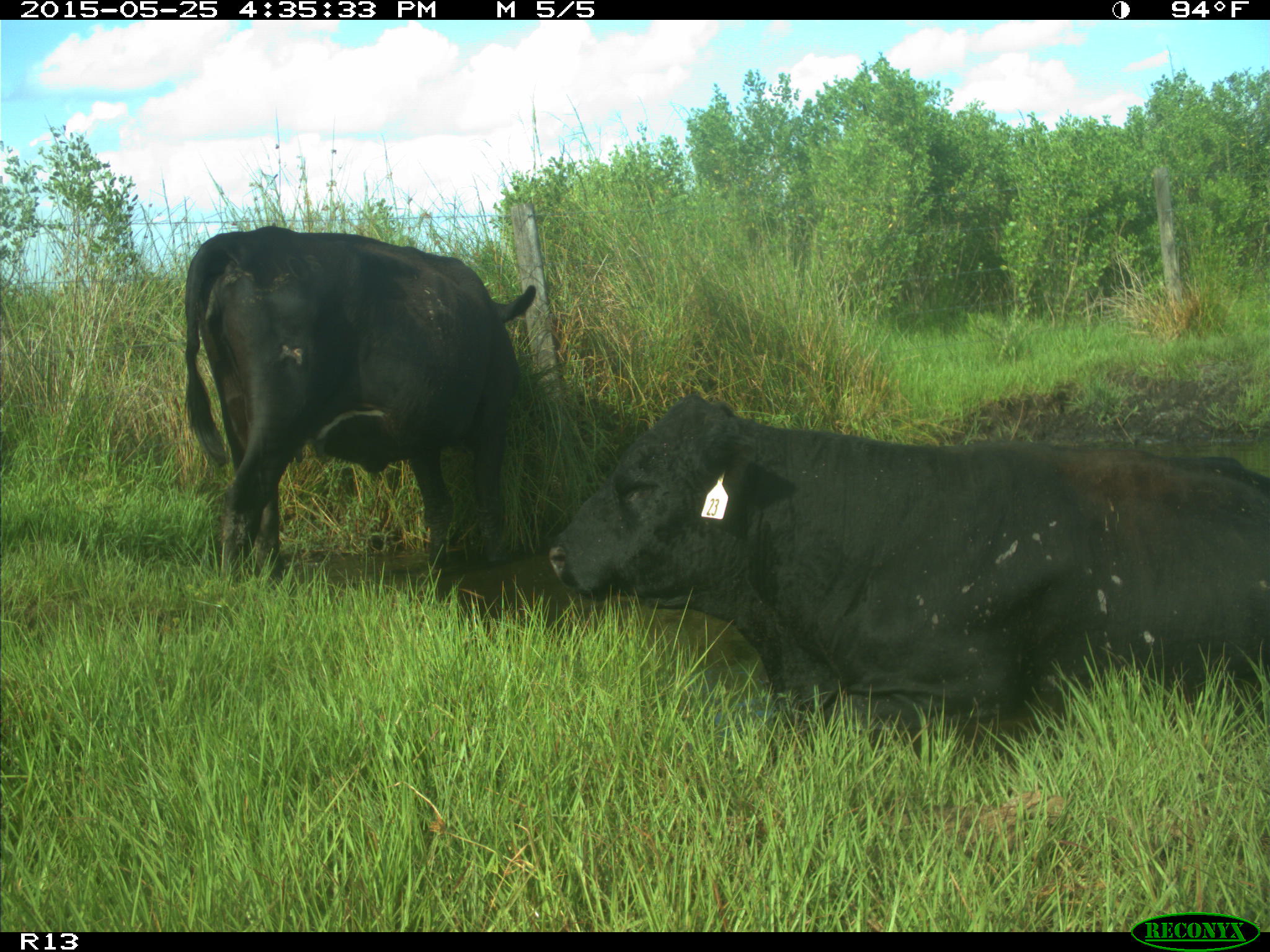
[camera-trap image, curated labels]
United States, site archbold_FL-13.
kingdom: Animalia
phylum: Chordata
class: Mammalia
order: Artiodactyla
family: Bovidae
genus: Bos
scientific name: Bos taurus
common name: domestic cow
Bos taurus (domestic cow).